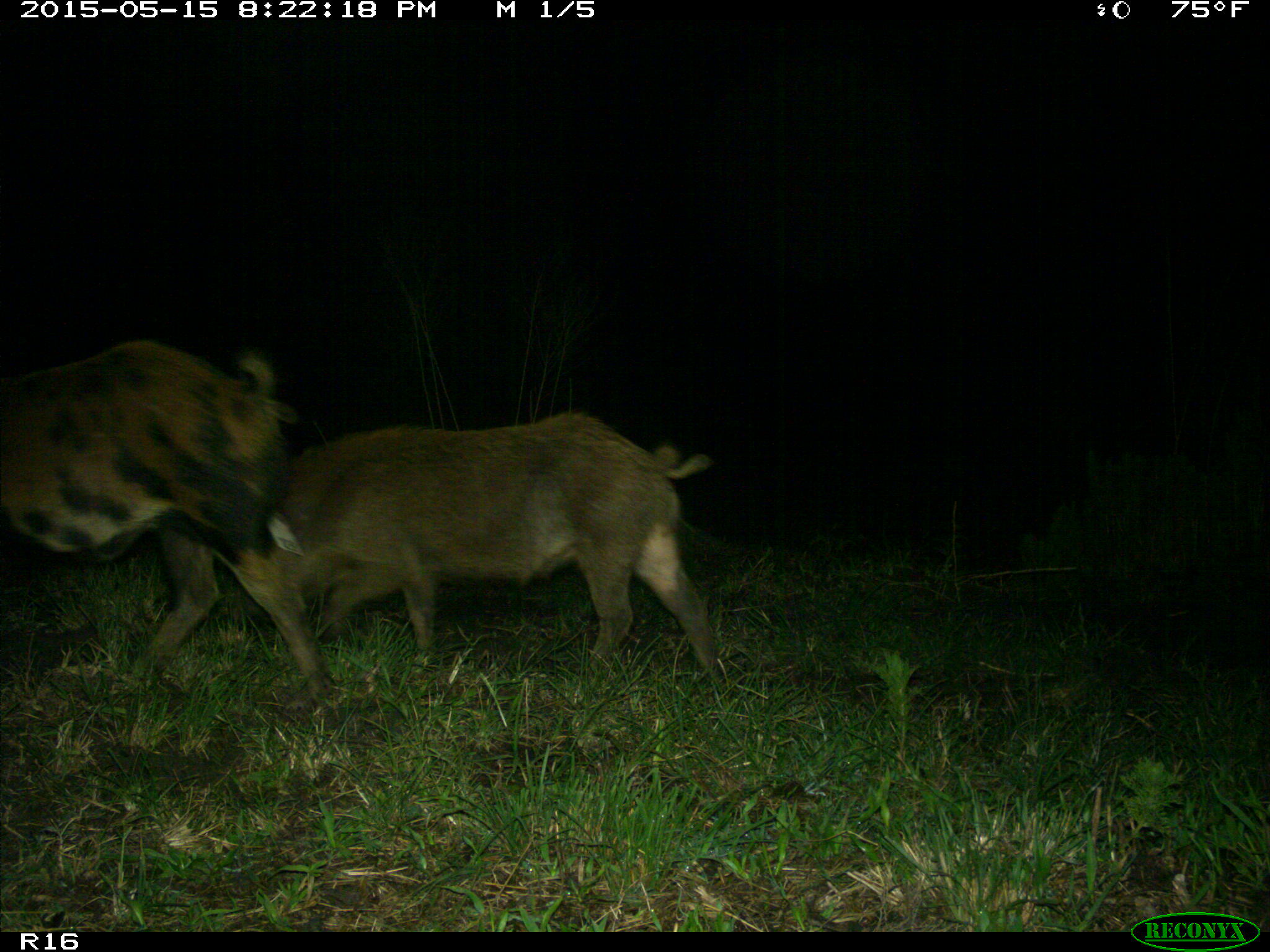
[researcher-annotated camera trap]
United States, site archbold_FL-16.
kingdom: Animalia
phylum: Chordata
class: Mammalia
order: Artiodactyla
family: Suidae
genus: Sus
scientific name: Sus scrofa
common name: wild boar